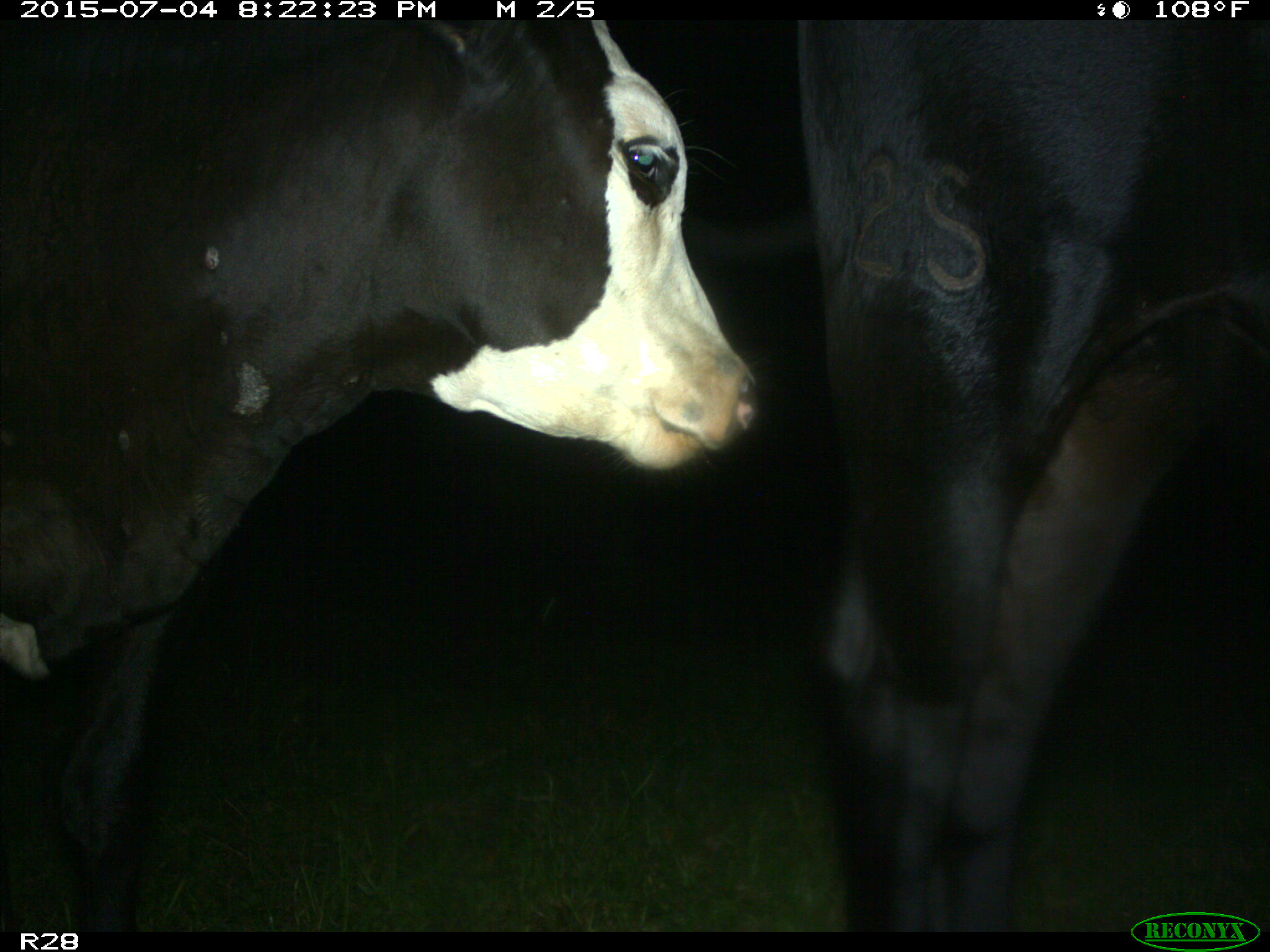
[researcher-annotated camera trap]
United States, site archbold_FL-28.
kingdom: Animalia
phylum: Chordata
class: Mammalia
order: Artiodactyla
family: Bovidae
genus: Bos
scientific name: Bos taurus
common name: domestic cow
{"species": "Bos taurus (domestic cow)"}